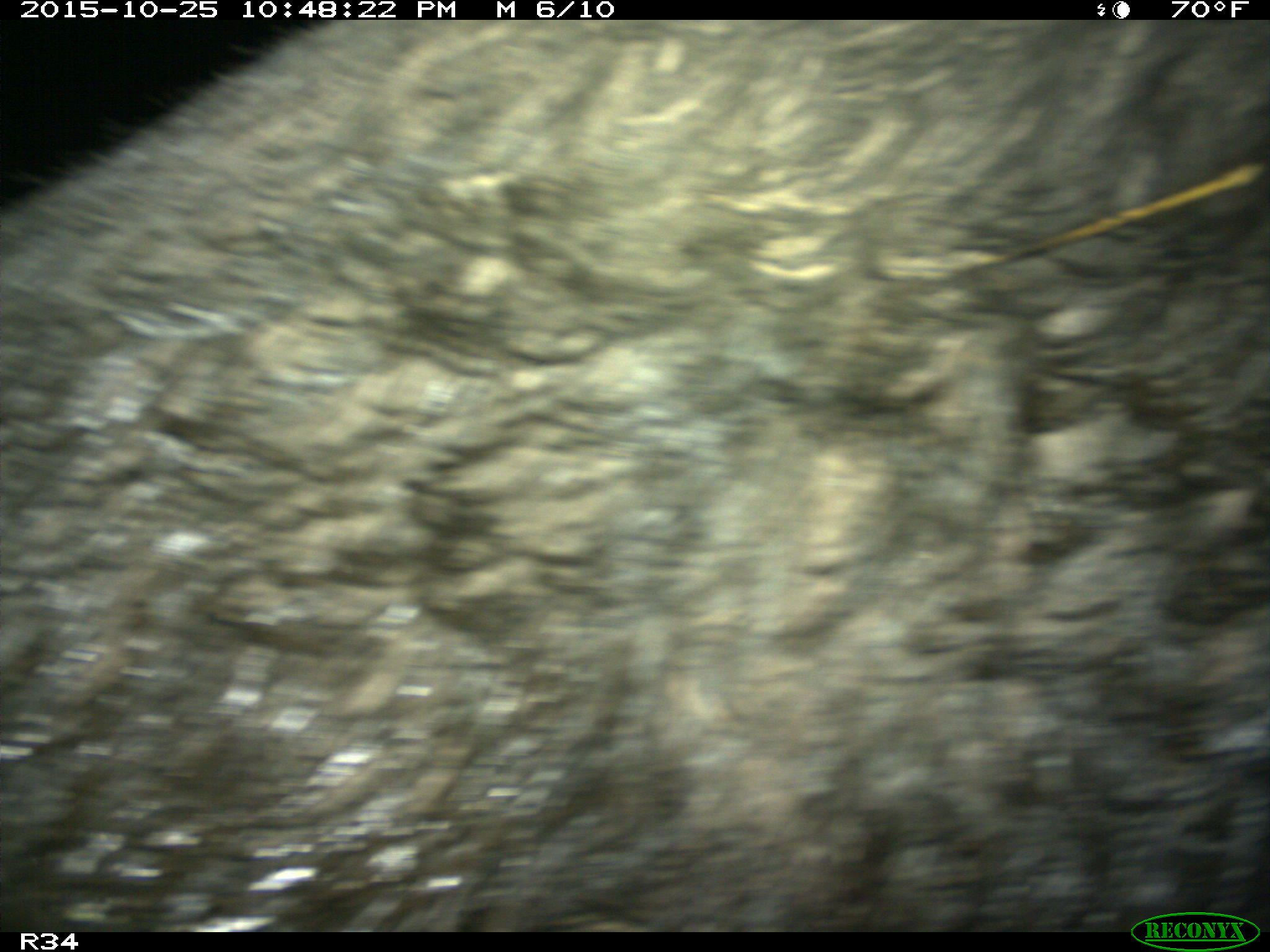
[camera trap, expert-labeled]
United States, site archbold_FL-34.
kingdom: Animalia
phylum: Chordata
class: Mammalia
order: Artiodactyla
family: Suidae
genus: Sus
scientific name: Sus scrofa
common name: wild boar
Sus scrofa (wild boar).